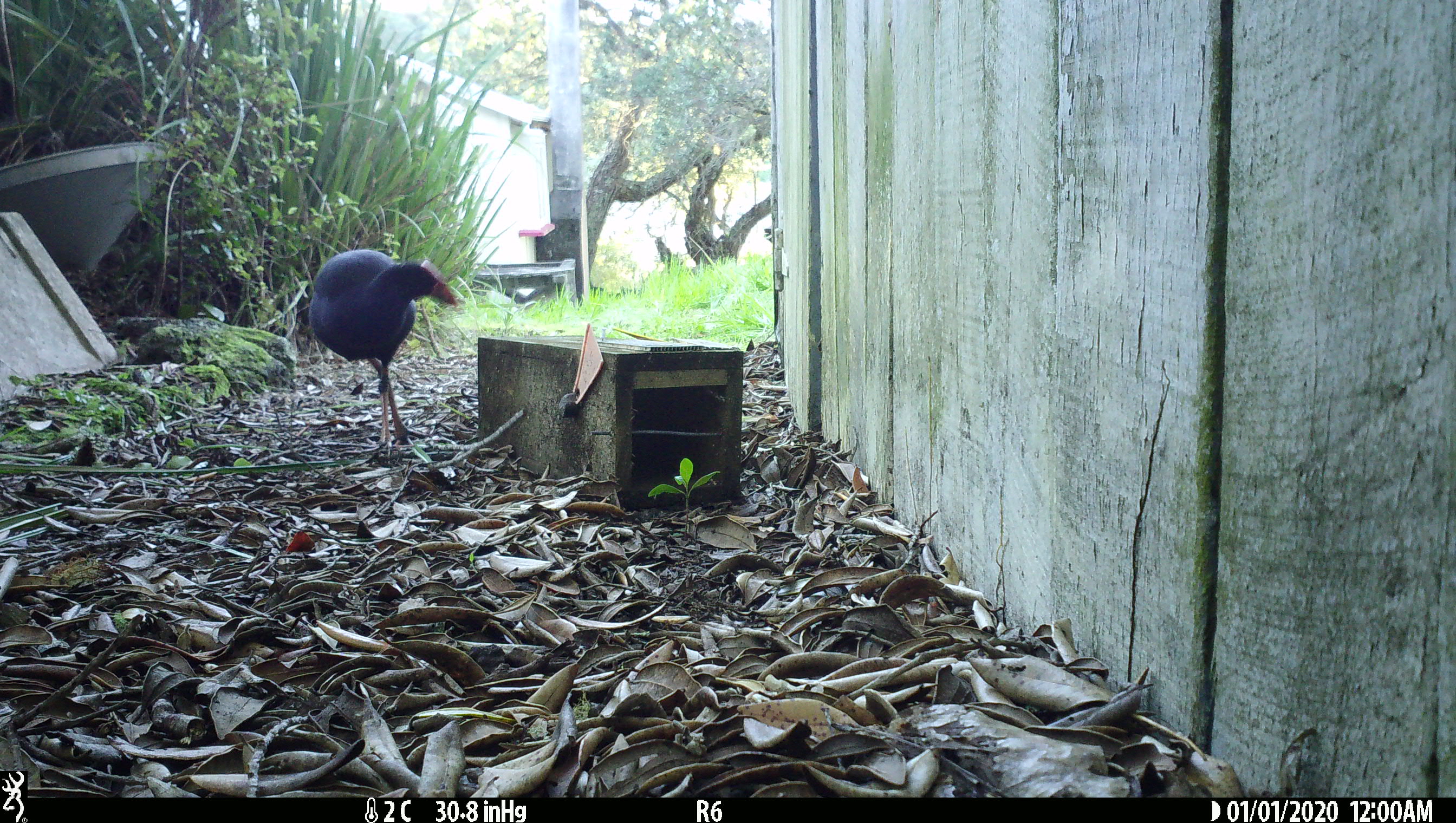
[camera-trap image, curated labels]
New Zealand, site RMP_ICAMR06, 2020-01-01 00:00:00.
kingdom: Animalia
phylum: Chordata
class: Aves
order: Gruiformes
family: Rallidae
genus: Porphyrio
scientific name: Porphyrio melanotus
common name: australasian swamphen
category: pukeko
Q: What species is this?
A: Pukeko (australasian swamphen) (Porphyrio melanotus).